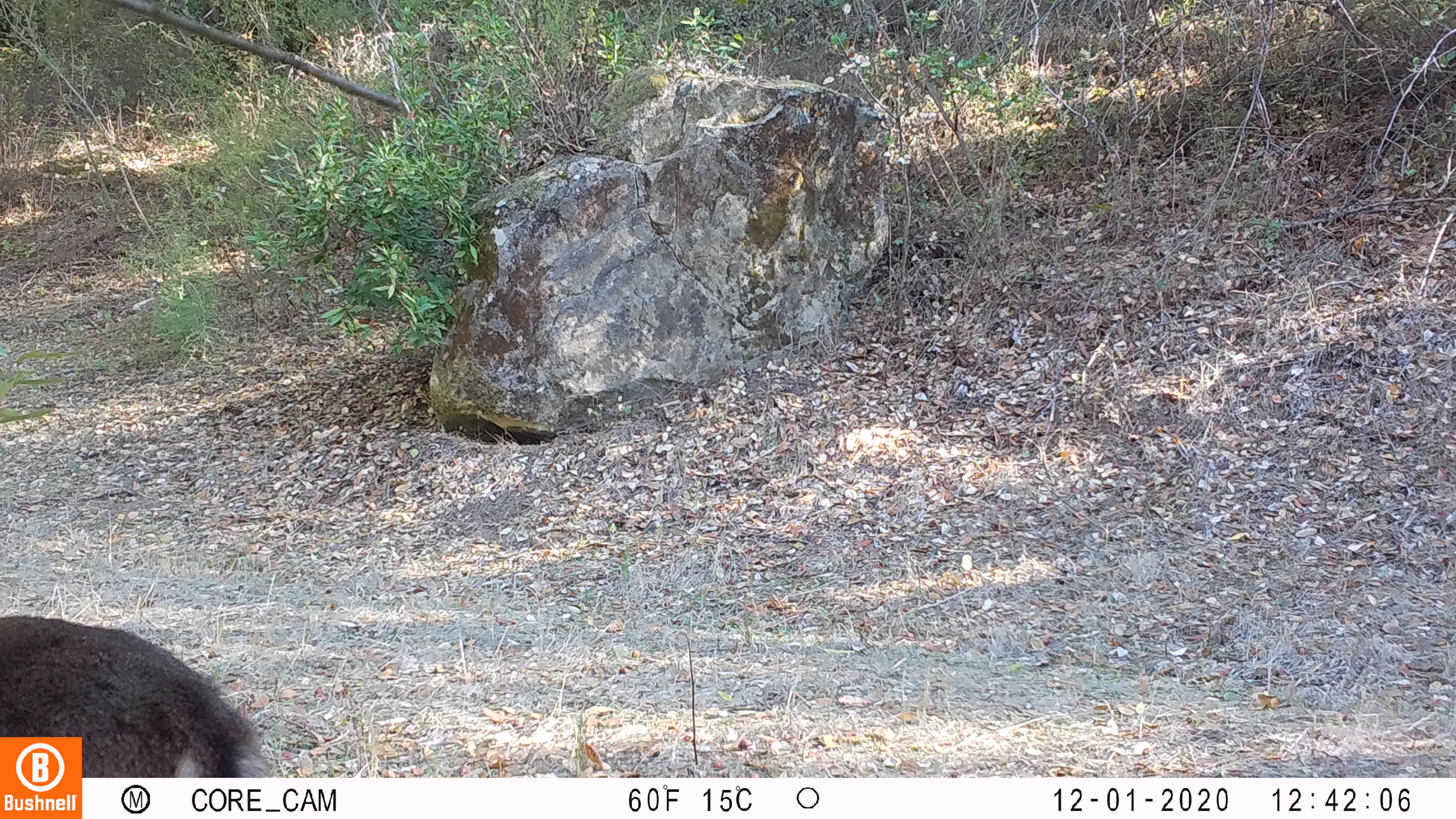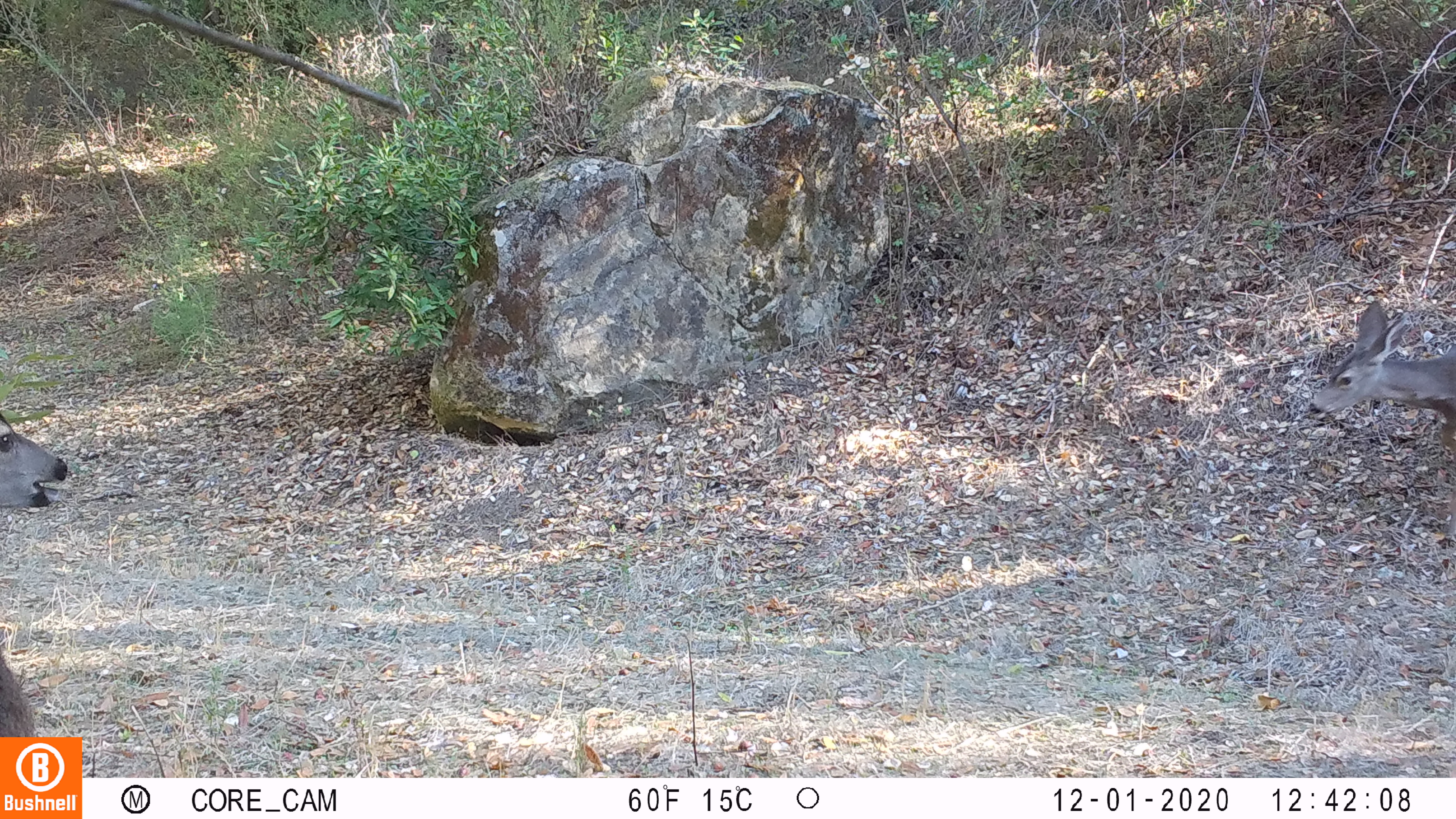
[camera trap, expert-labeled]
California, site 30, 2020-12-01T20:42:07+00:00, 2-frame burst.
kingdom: Animalia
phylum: Chordata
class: Mammalia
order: Artiodactyla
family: Cervidae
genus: Odocoileus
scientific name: Odocoileus hemionus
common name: mule deer